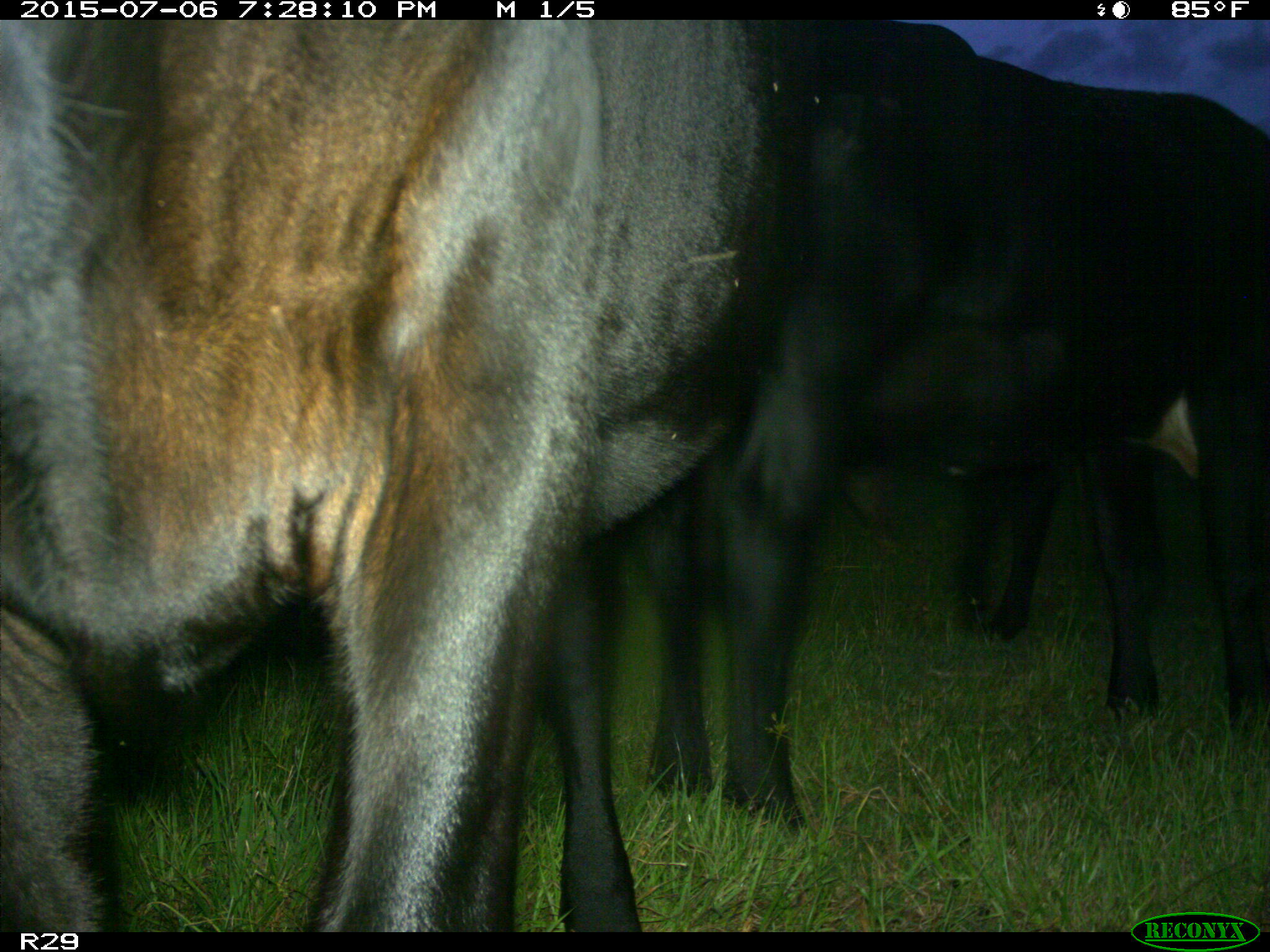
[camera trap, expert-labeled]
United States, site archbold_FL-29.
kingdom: Animalia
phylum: Chordata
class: Mammalia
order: Artiodactyla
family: Bovidae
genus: Bos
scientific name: Bos taurus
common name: domestic cow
Bos taurus (domestic cow).